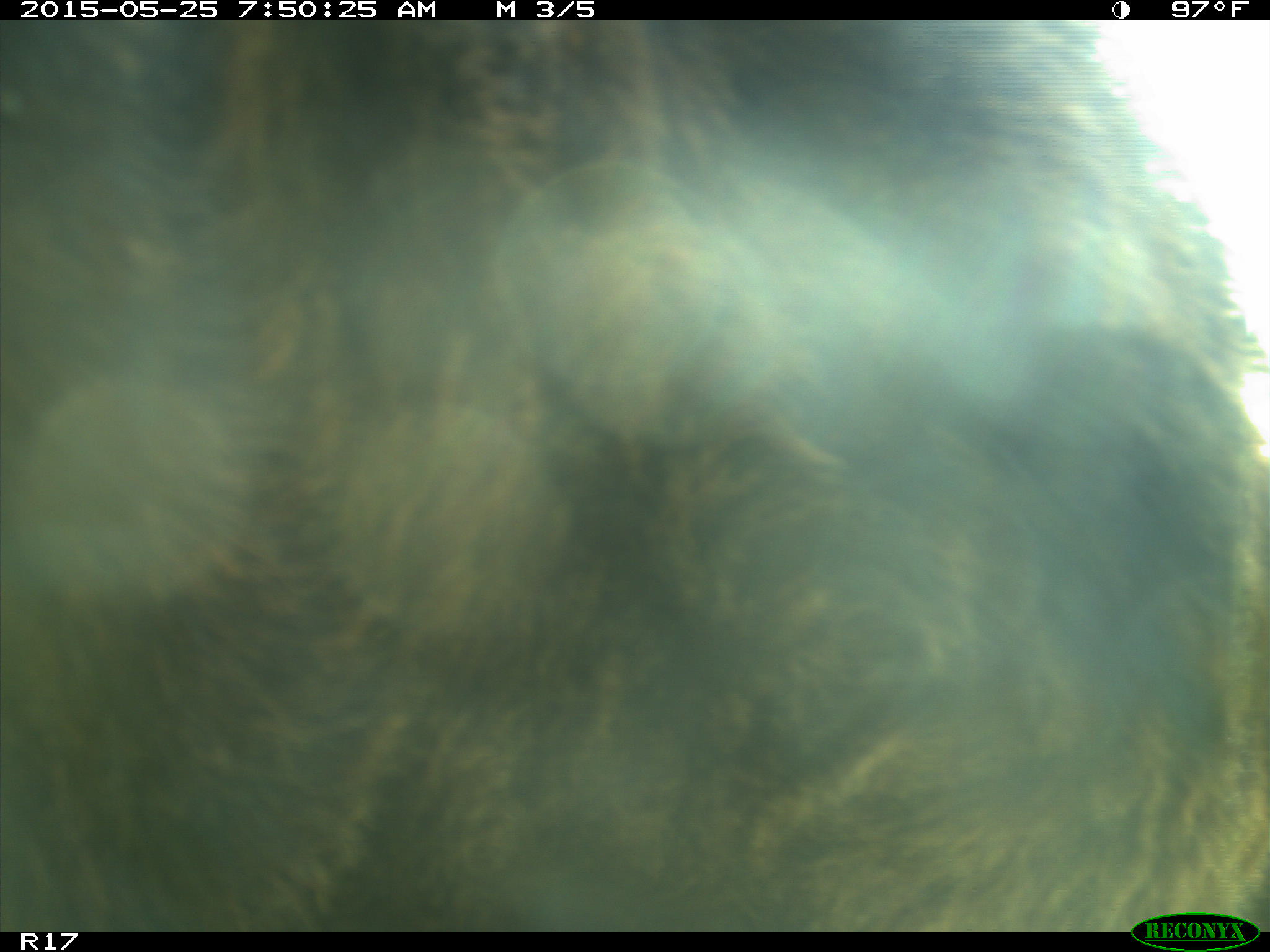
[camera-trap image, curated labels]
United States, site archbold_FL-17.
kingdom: Animalia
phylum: Chordata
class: Mammalia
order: Artiodactyla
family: Bovidae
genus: Bos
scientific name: Bos taurus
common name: domestic cow